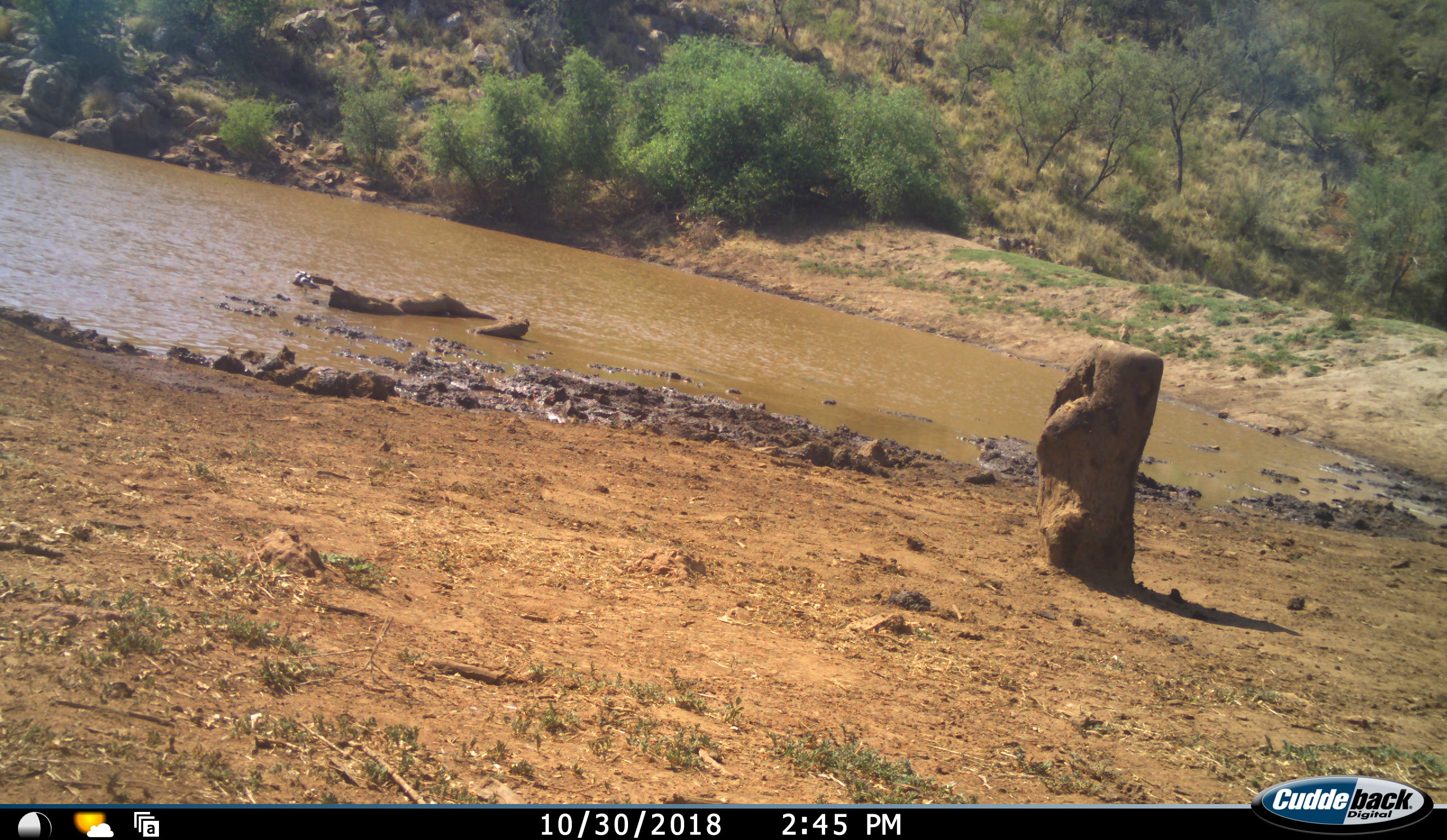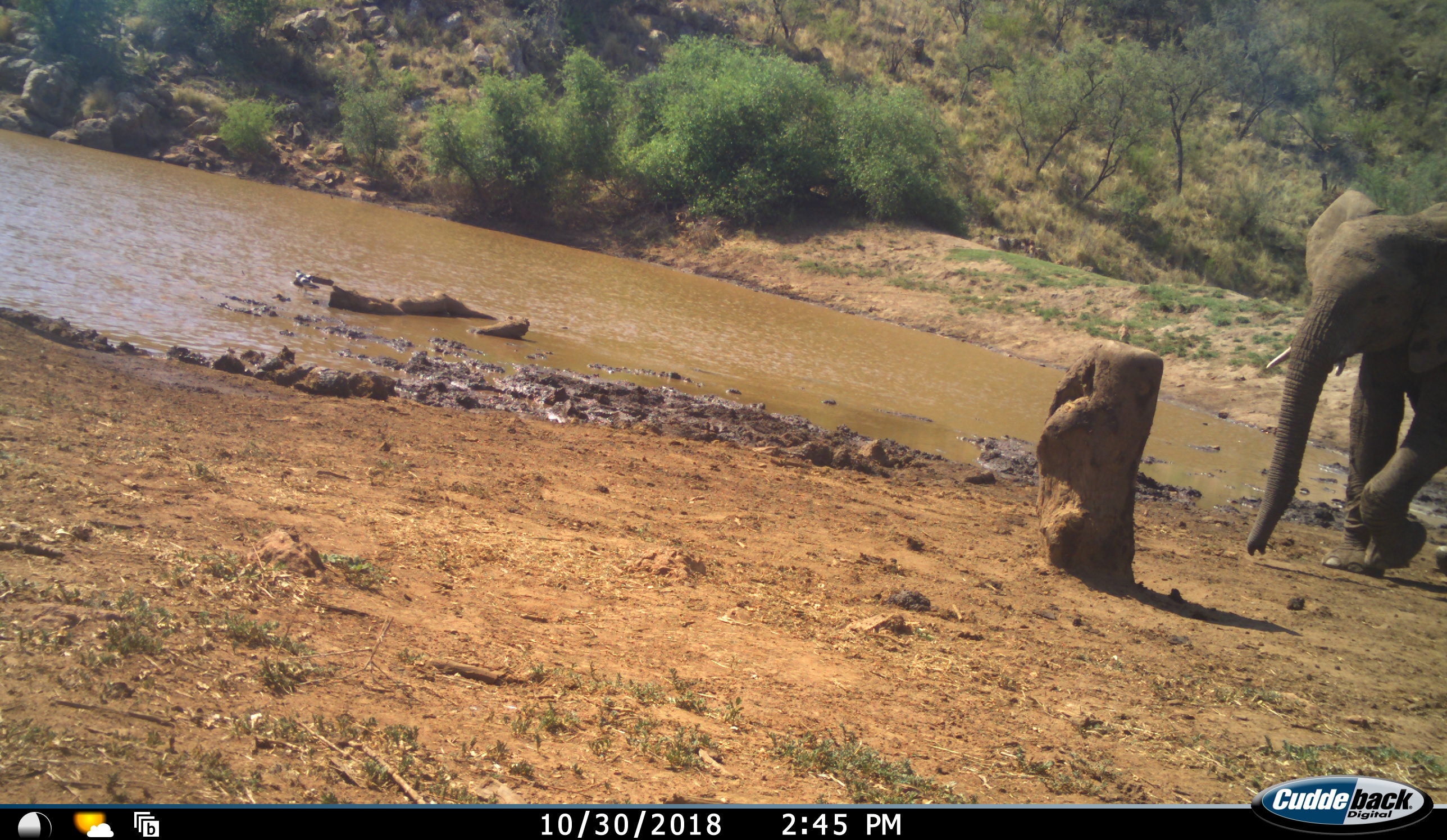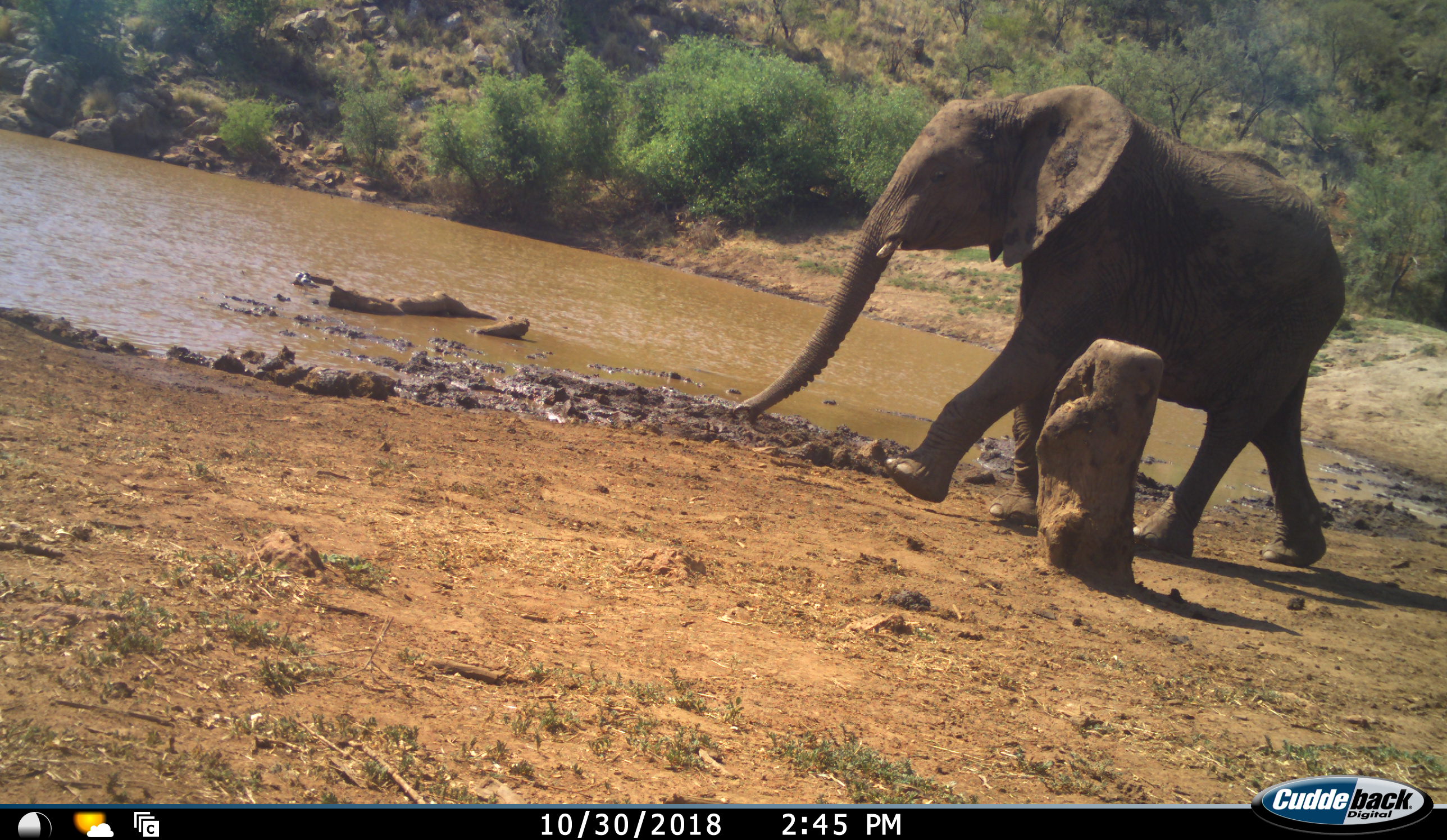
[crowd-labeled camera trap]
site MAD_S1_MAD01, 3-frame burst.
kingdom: Animalia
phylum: Chordata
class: Mammalia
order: Proboscidea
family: Elephantidae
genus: Loxodonta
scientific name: Loxodonta africana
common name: african bush elephant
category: elephant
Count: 1.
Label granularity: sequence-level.